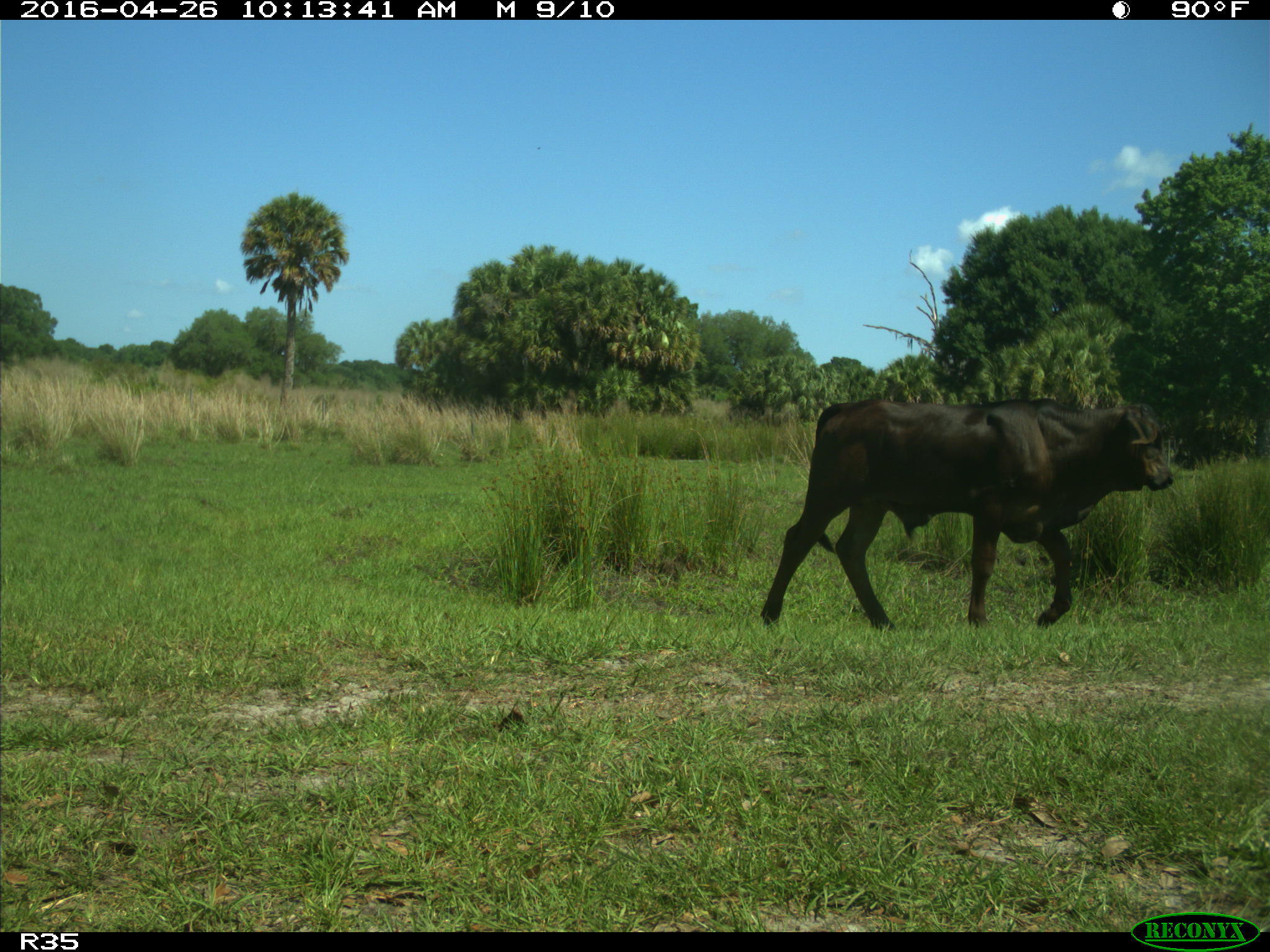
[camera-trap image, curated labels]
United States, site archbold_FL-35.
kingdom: Animalia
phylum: Chordata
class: Mammalia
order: Artiodactyla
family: Bovidae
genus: Bos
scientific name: Bos taurus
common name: domestic cow